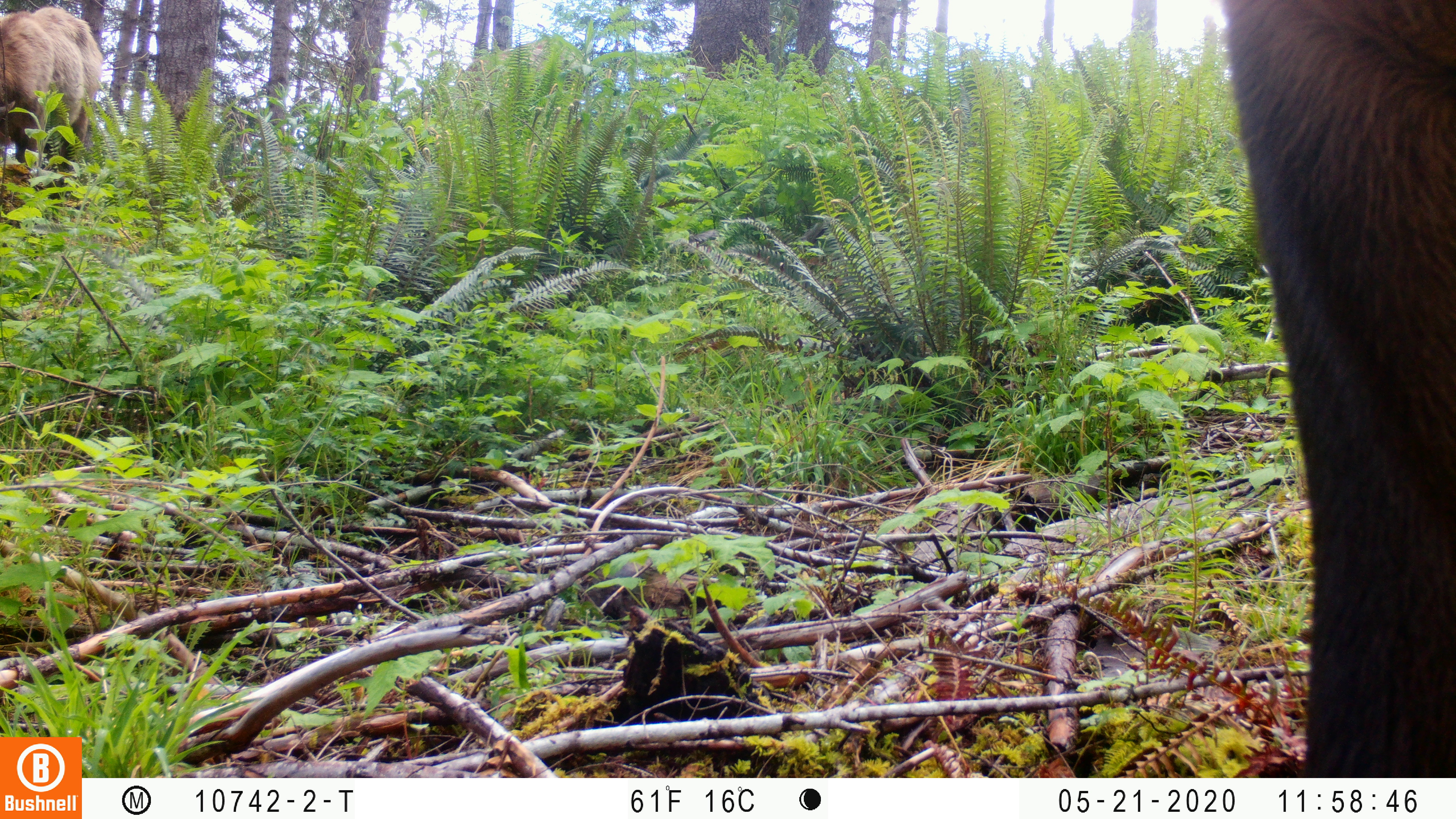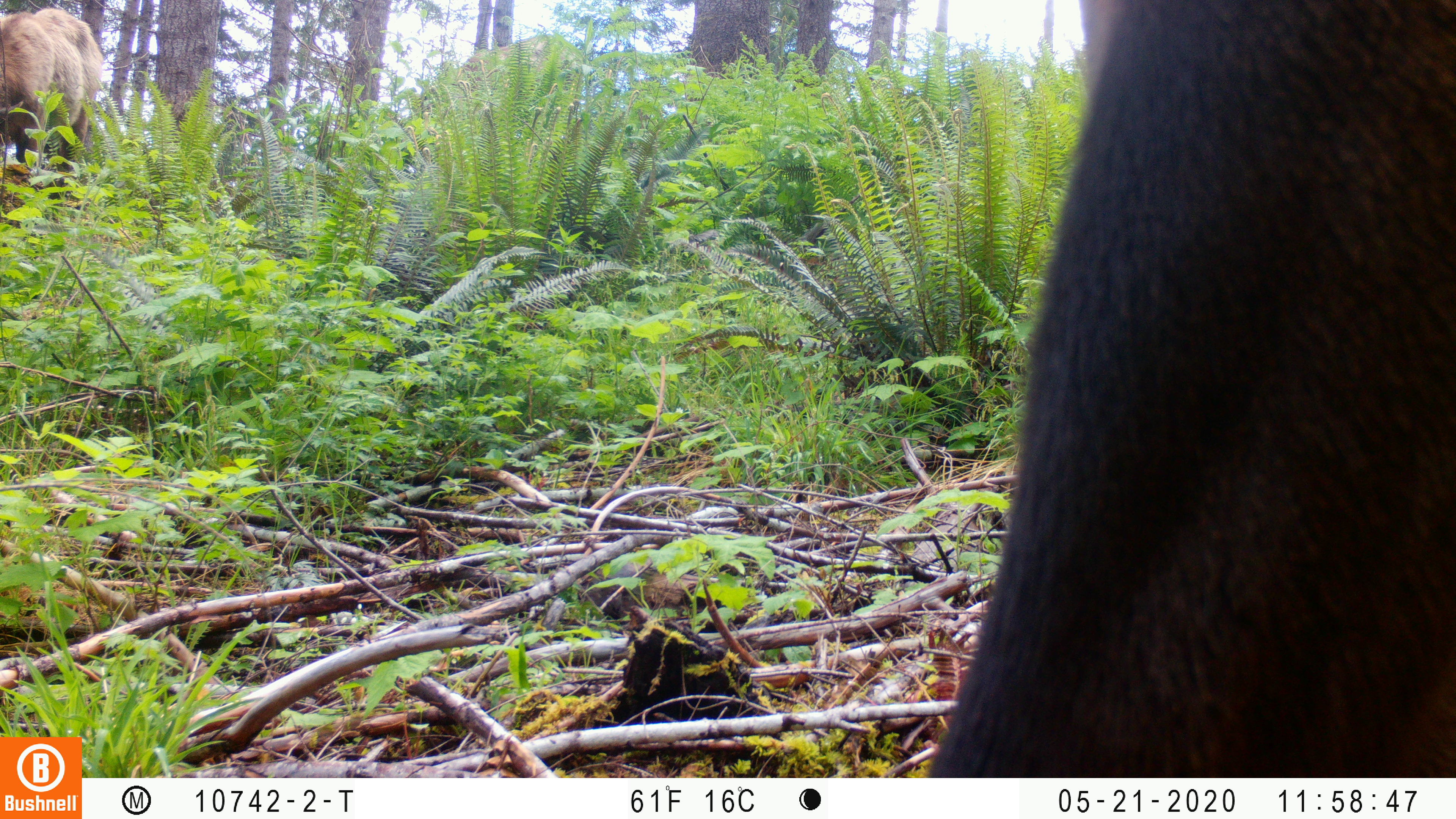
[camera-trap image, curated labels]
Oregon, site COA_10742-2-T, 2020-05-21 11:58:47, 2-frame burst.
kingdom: Animalia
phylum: Chordata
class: Mammalia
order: Artiodactyla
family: Cervidae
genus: Cervus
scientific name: Cervus canadensis roosevelti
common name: roosevelt elk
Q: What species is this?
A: Roosevelt elk (Cervus canadensis roosevelti).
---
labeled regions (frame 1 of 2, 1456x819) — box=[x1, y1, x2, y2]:
roosevelt elk: box=[1212, 2, 1453, 770]; box=[0, 0, 107, 167]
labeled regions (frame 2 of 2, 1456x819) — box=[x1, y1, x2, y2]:
roosevelt elk: box=[0, 6, 108, 198]